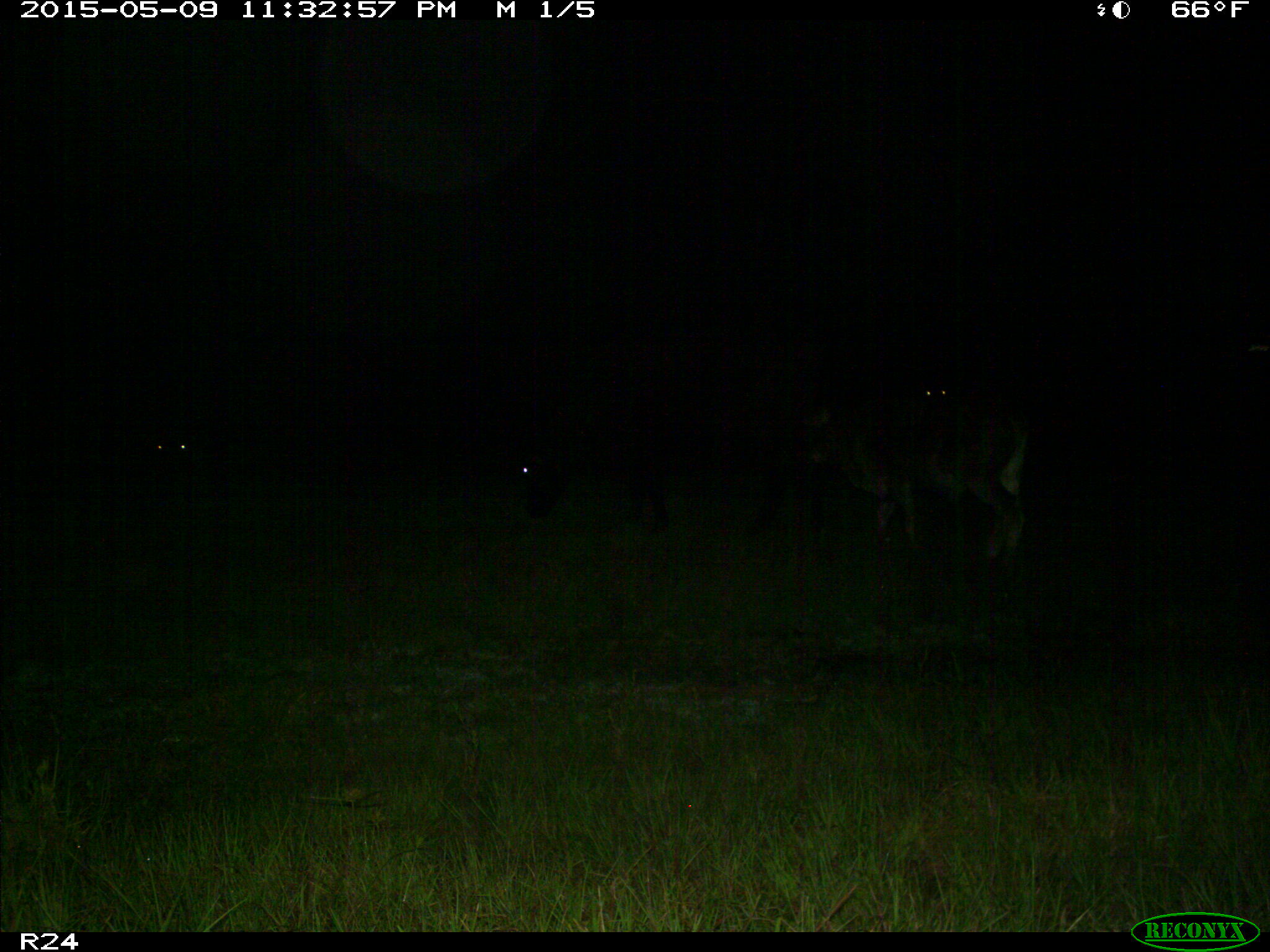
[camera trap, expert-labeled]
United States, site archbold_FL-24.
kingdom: Animalia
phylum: Chordata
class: Mammalia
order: Artiodactyla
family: Bovidae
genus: Bos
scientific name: Bos taurus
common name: domestic cow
Bos taurus (domestic cow).